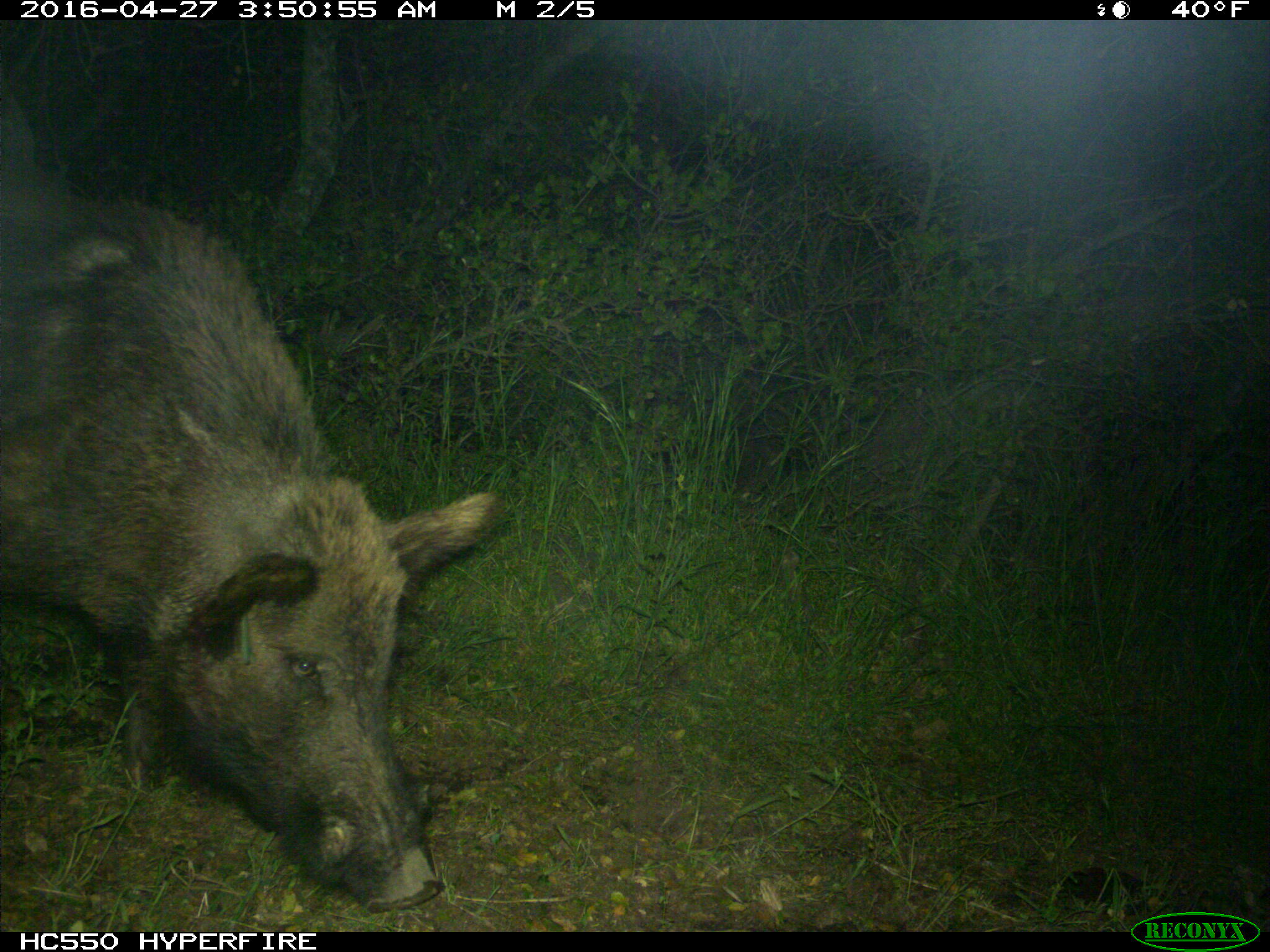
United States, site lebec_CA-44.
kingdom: Animalia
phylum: Chordata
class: Mammalia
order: Artiodactyla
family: Suidae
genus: Sus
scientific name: Sus scrofa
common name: wild boar